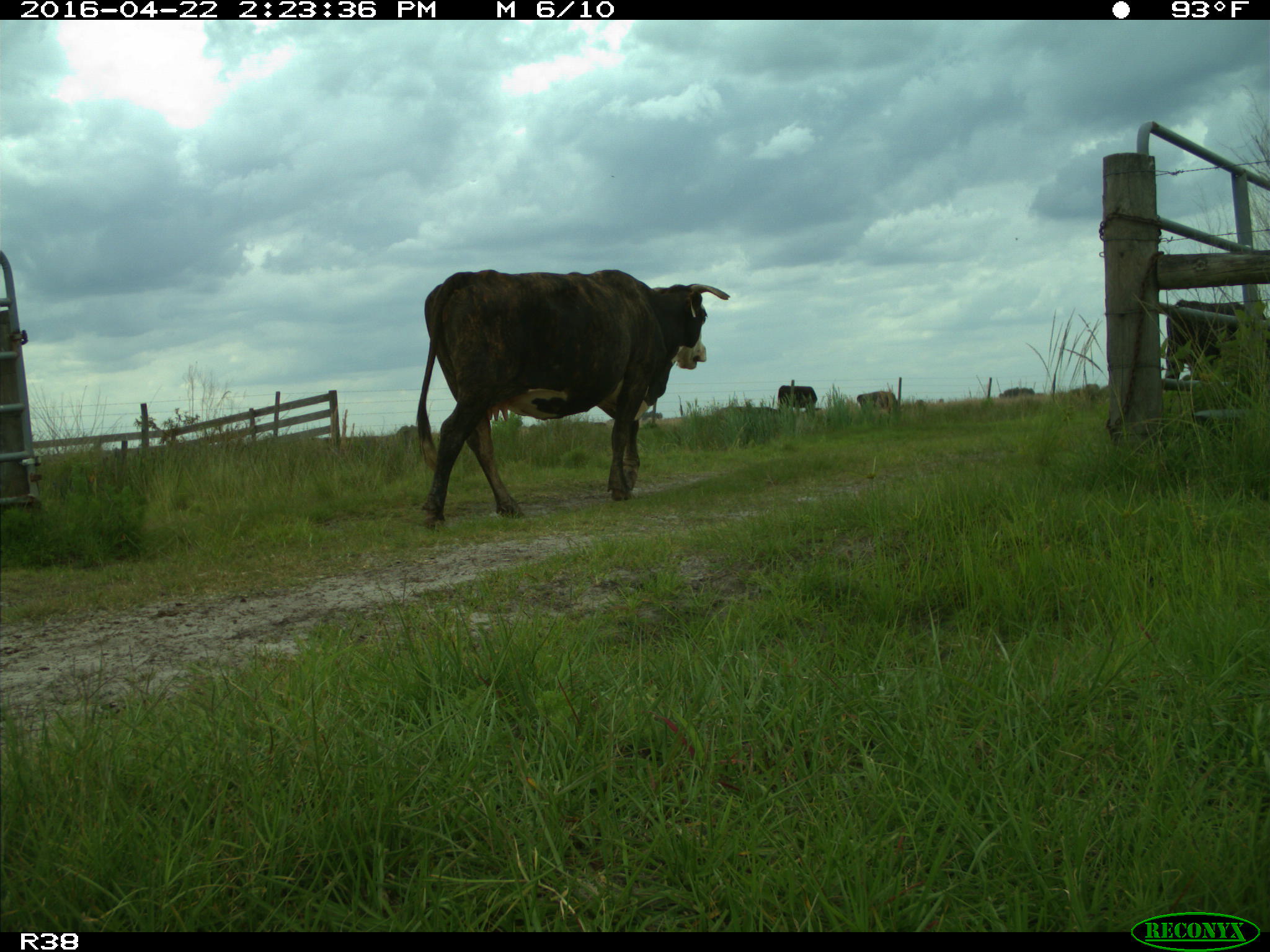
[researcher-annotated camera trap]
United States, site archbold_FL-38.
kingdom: Animalia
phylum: Chordata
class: Mammalia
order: Artiodactyla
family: Bovidae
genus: Bos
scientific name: Bos taurus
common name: domestic cow